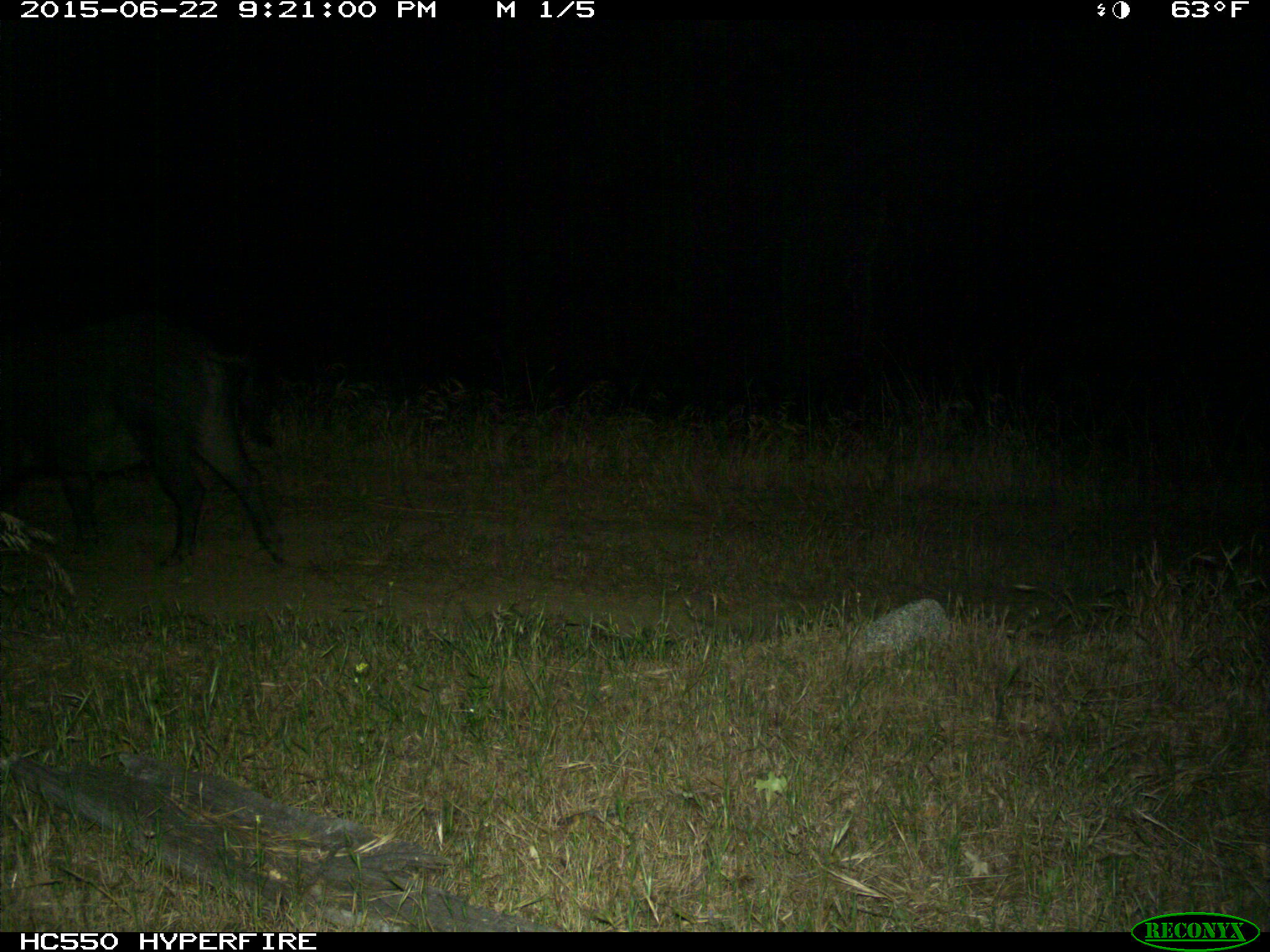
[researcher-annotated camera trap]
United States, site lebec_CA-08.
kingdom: Animalia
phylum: Chordata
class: Mammalia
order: Artiodactyla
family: Suidae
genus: Sus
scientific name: Sus scrofa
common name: wild boar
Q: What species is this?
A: Sus scrofa (wild boar).